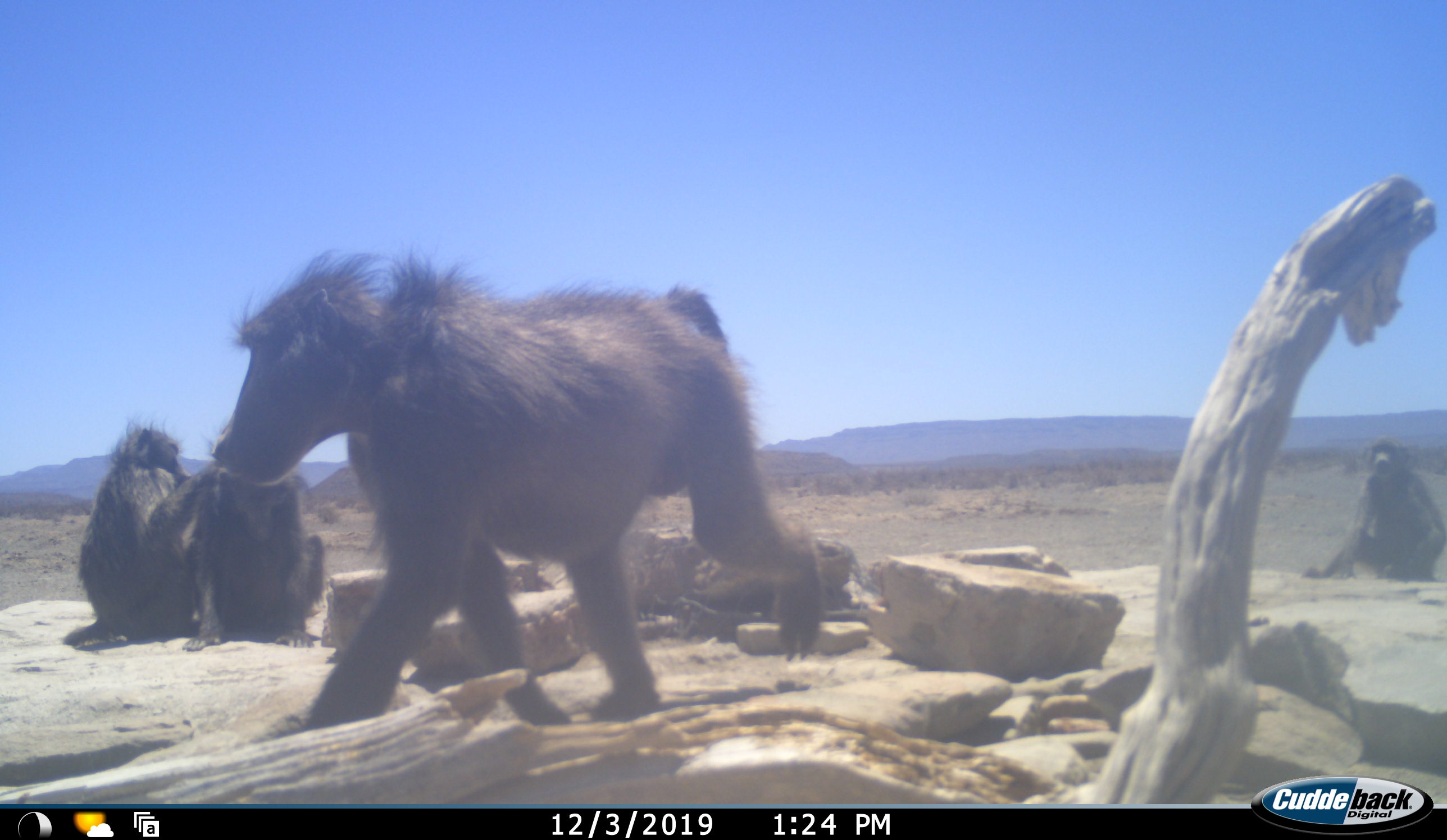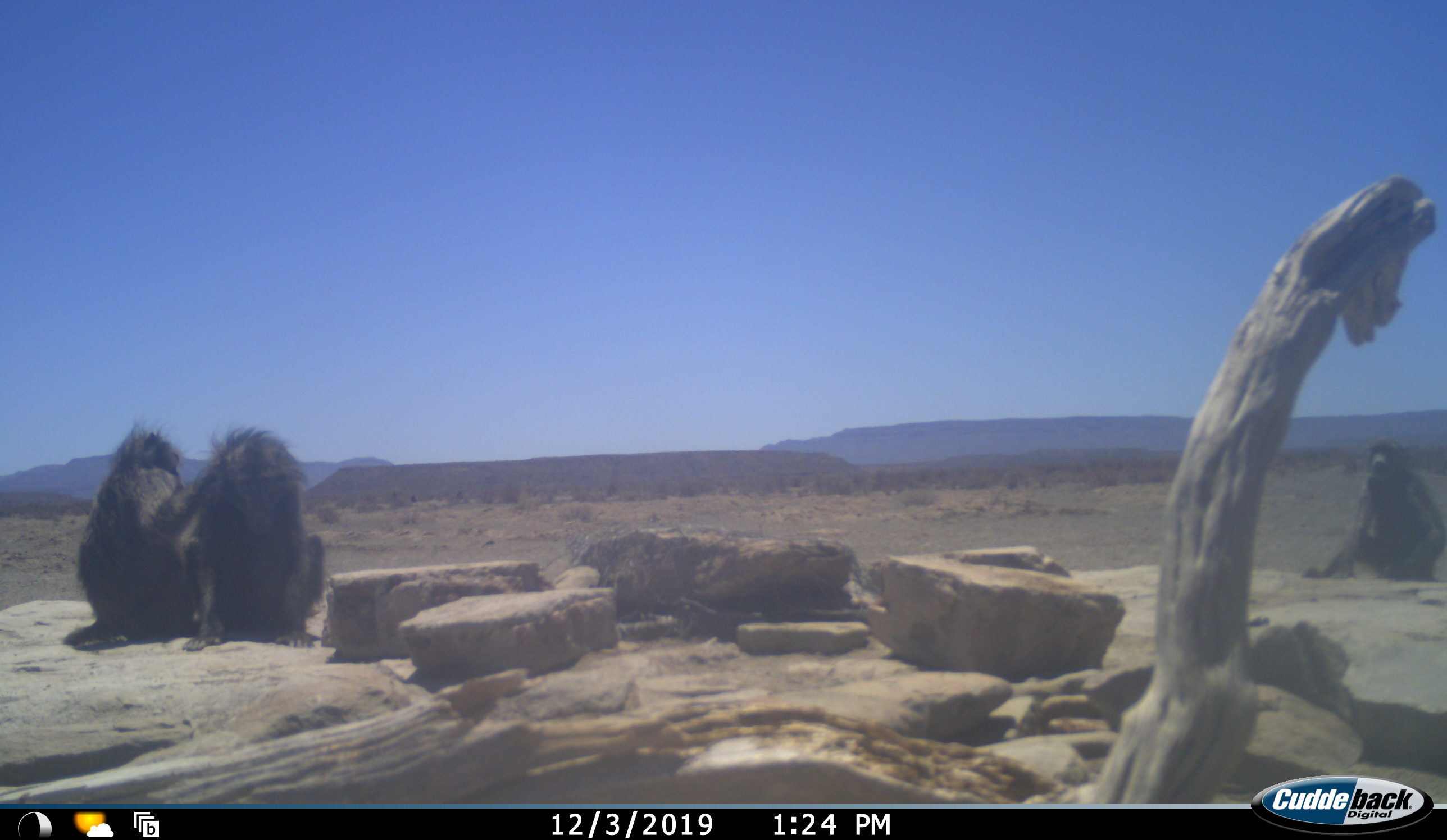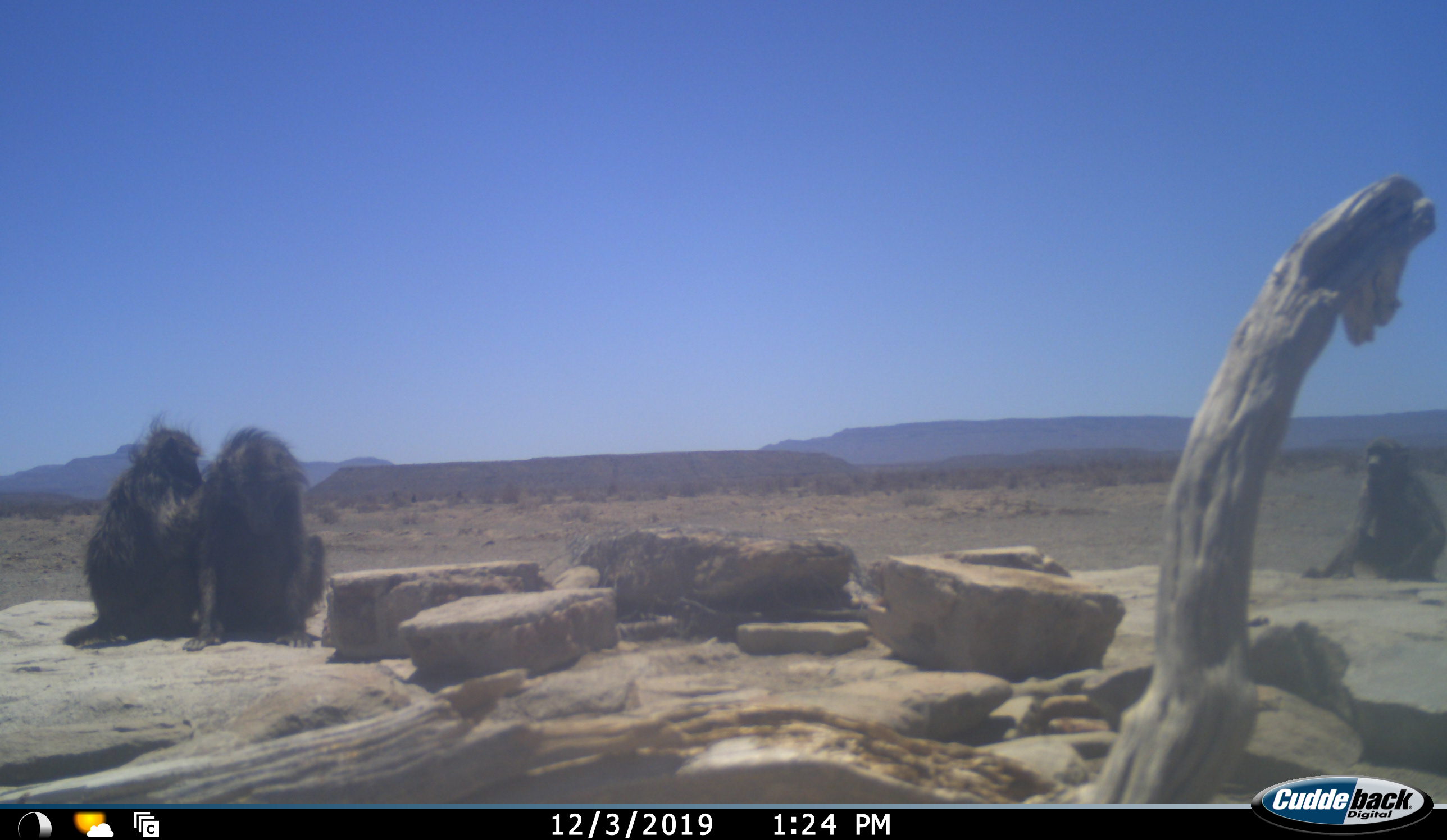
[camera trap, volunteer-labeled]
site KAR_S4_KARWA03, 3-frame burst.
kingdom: Animalia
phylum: Chordata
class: Mammalia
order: Primates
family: Cercopithecidae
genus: Papio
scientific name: Papio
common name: baboon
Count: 4.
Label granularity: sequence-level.